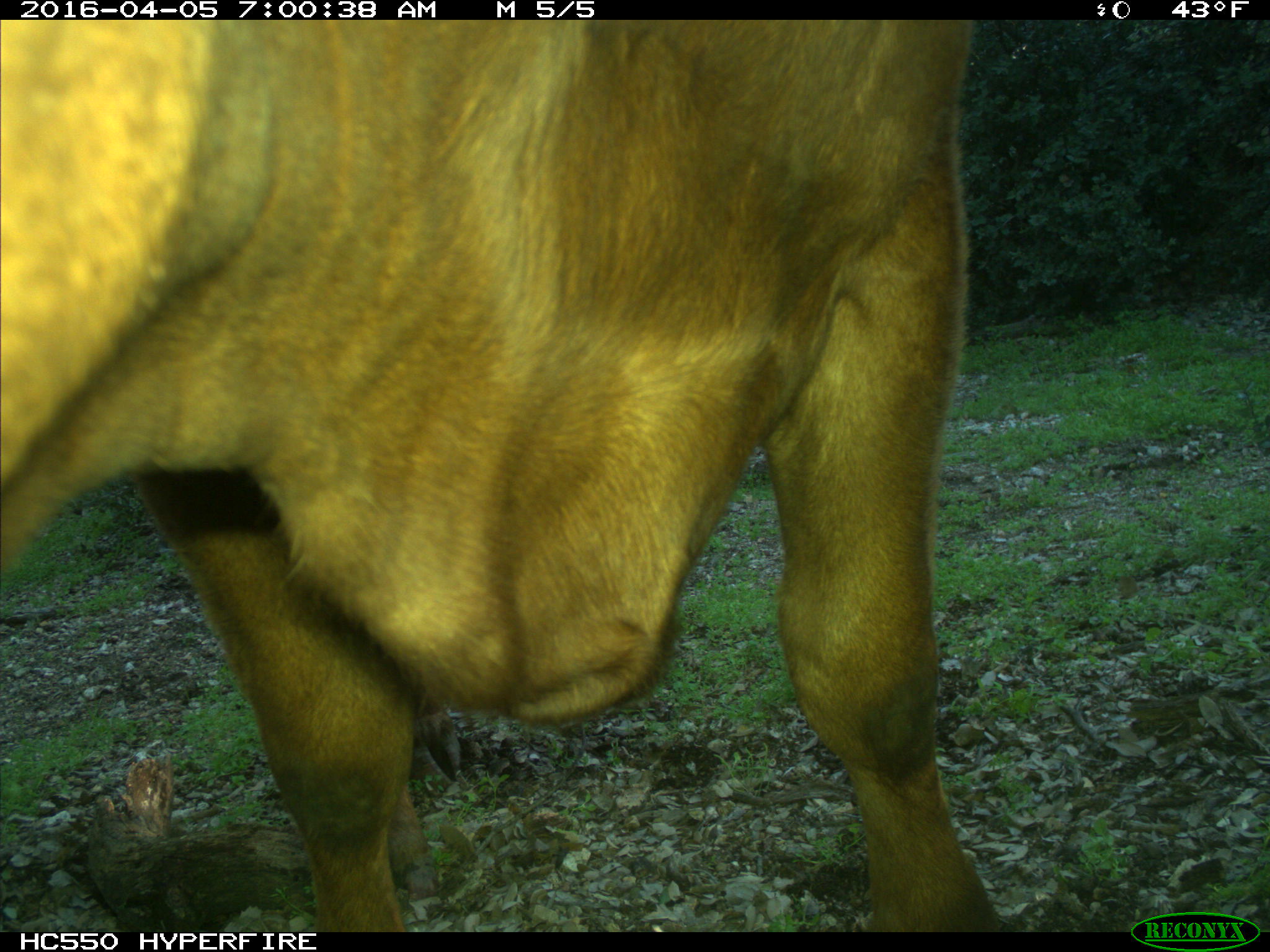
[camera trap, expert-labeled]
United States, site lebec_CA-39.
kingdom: Animalia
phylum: Chordata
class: Mammalia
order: Artiodactyla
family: Bovidae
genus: Bos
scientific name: Bos taurus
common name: domestic cow